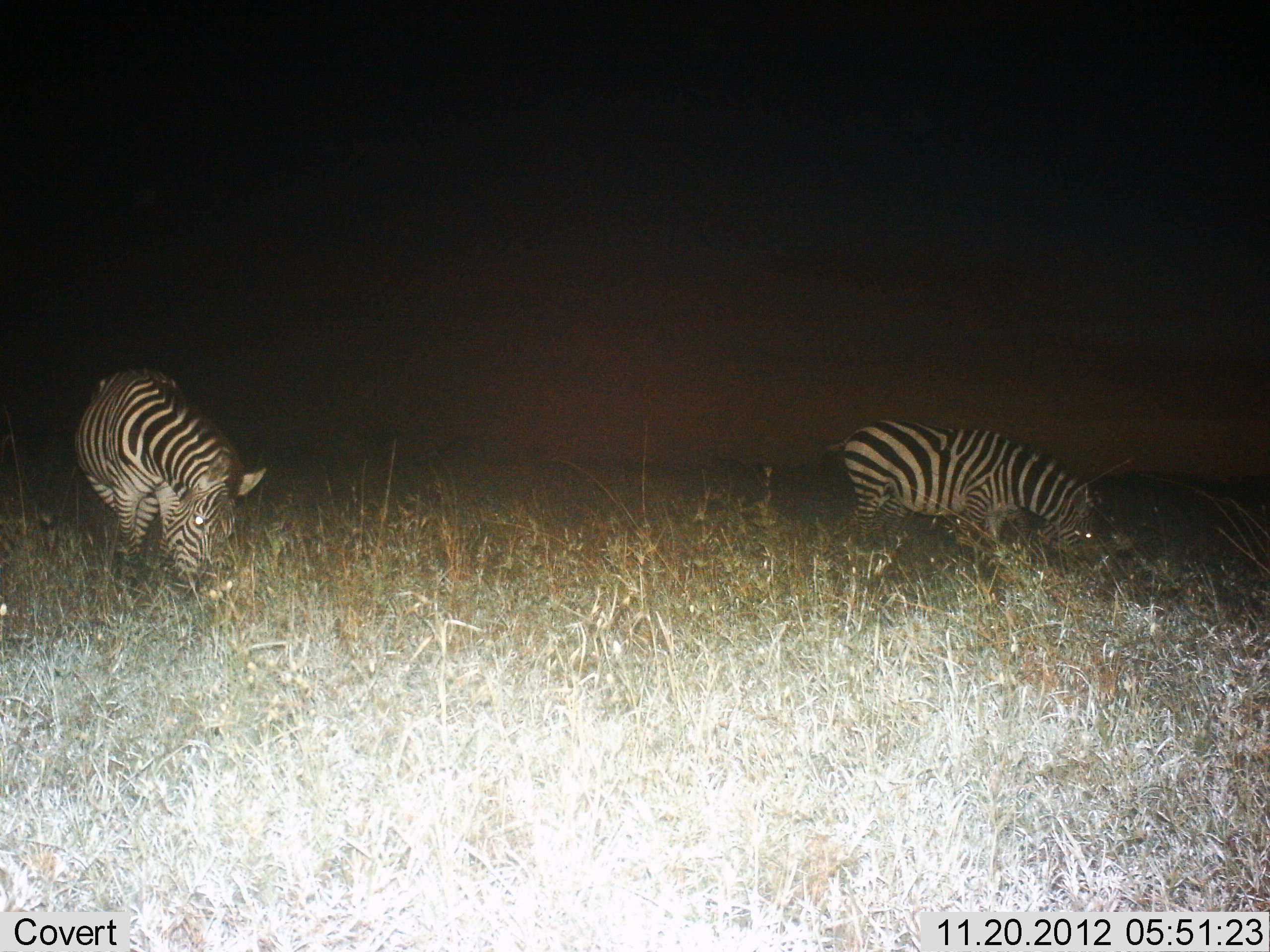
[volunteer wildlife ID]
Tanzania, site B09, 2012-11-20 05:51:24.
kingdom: Animalia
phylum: Chordata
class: Mammalia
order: Perissodactyla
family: Equidae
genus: Equus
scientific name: Equus quagga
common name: plains zebra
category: zebra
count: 2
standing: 30%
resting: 0%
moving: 0%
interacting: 0%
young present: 0%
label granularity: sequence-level